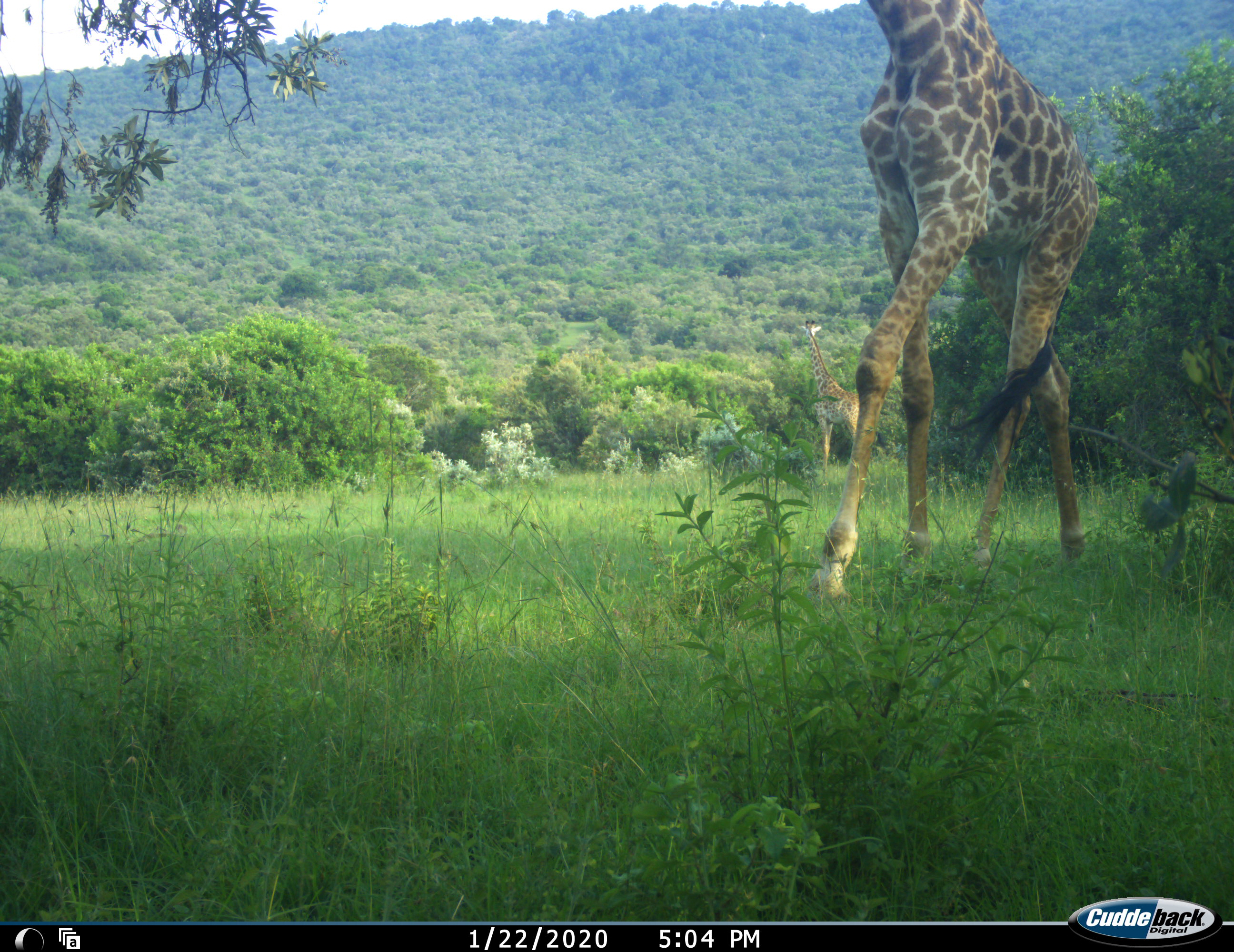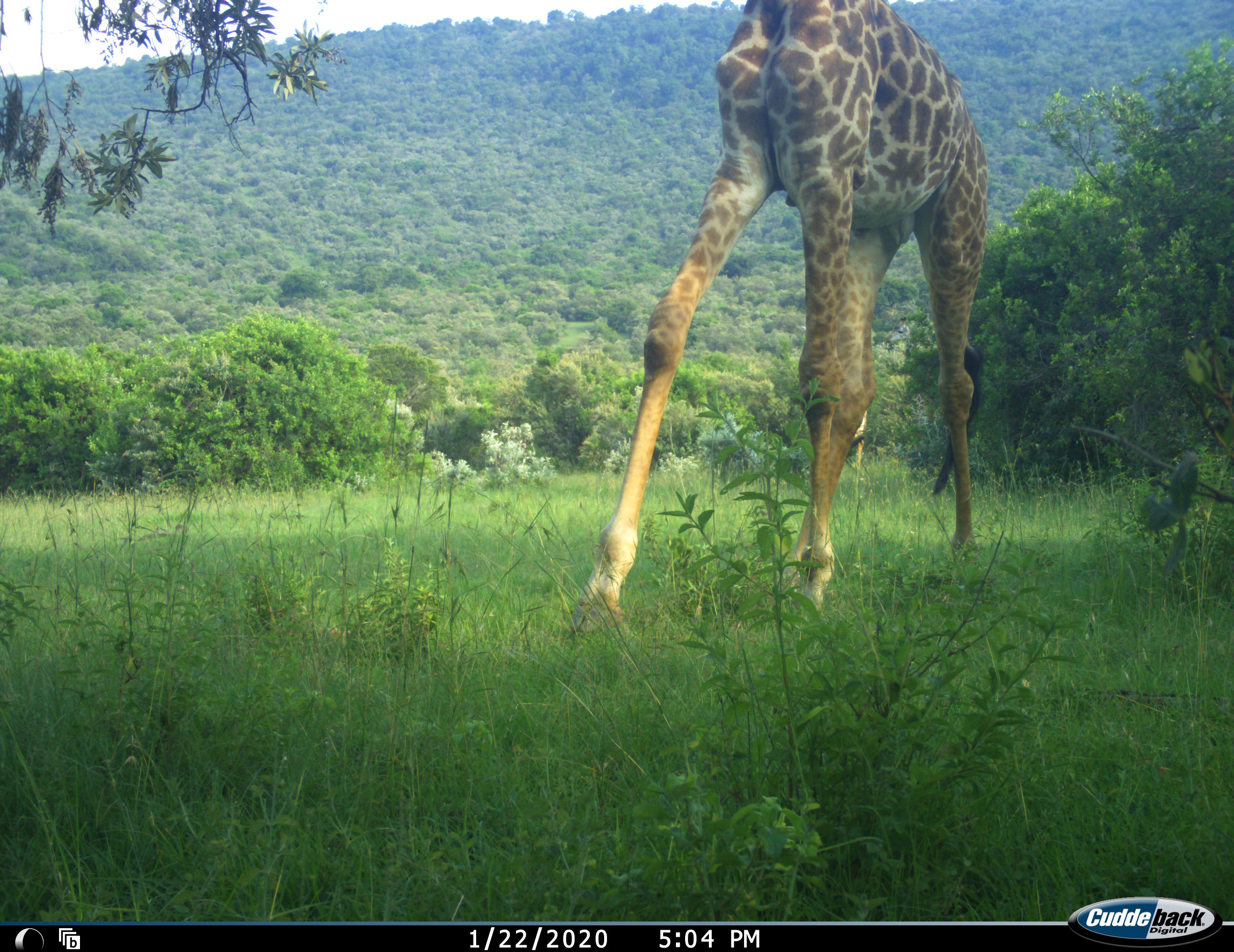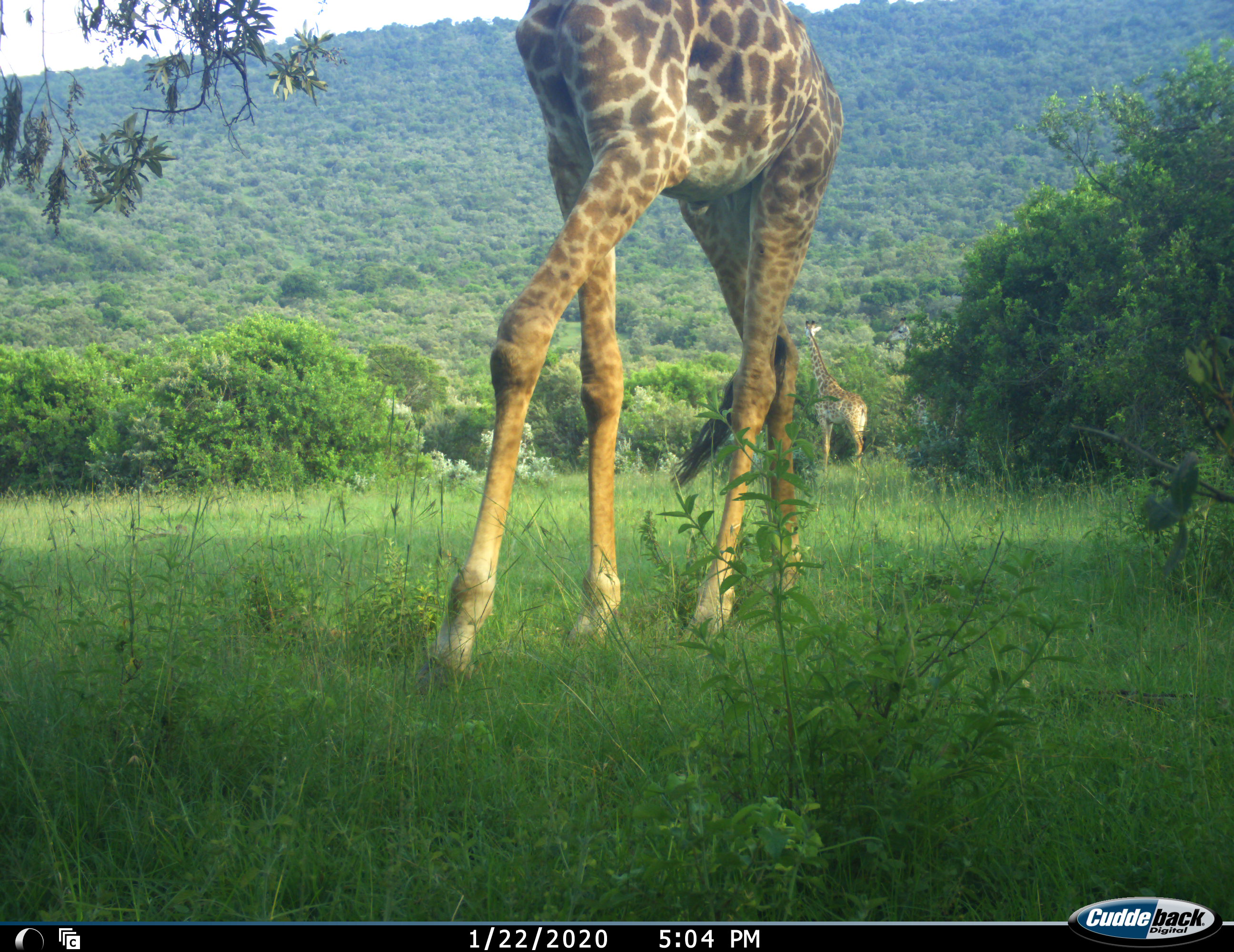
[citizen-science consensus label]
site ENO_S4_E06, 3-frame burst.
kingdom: Animalia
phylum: Chordata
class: Mammalia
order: Artiodactyla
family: Giraffidae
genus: Giraffa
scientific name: Giraffa camelopardalis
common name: giraffe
Giraffe (Giraffa camelopardalis), count 2. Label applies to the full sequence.